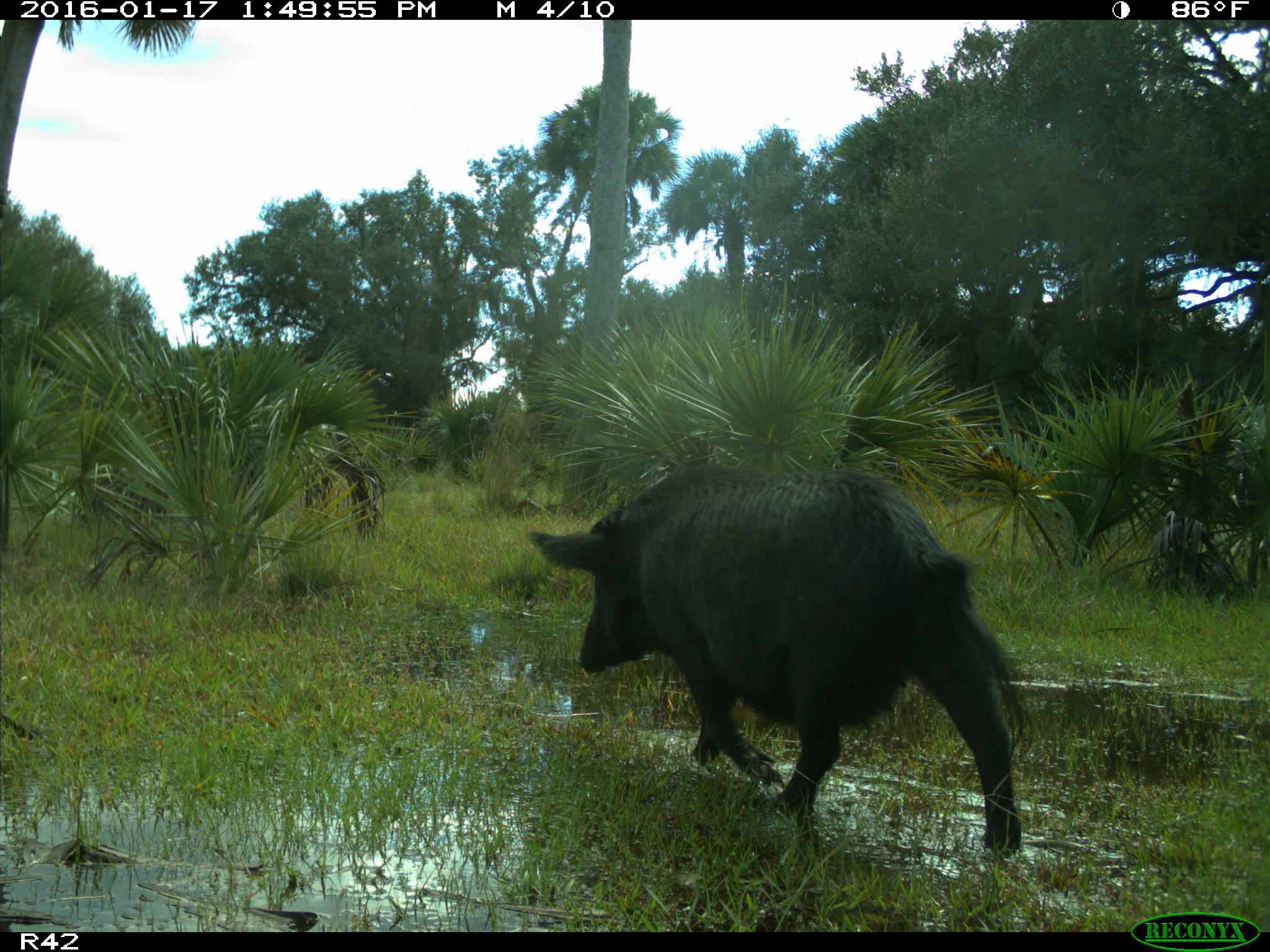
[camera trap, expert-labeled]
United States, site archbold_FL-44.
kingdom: Animalia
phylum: Chordata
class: Mammalia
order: Artiodactyla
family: Suidae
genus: Sus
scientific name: Sus scrofa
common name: wild boar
Sus scrofa (wild boar).